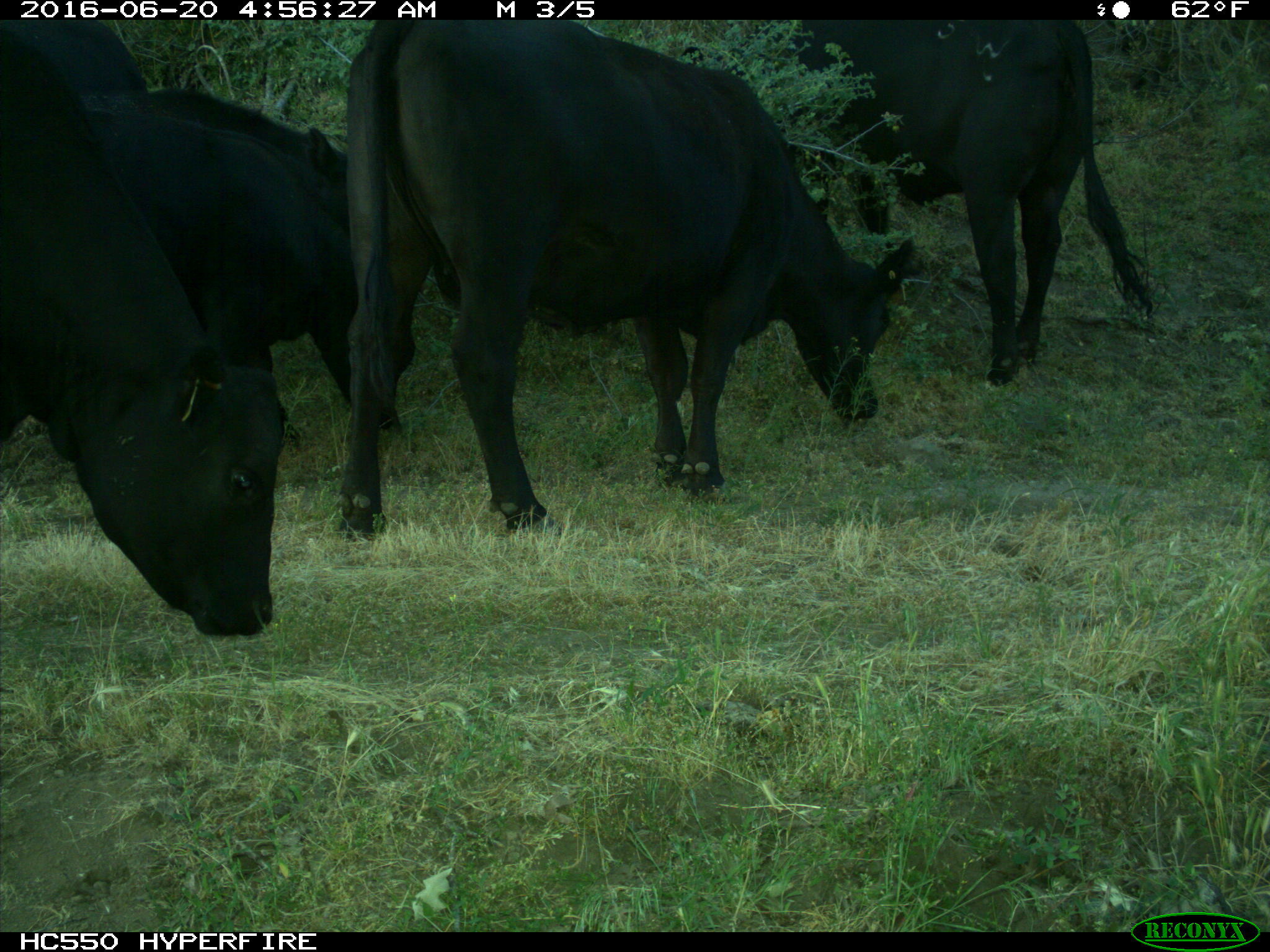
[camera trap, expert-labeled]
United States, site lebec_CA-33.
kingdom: Animalia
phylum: Chordata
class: Mammalia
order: Artiodactyla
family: Bovidae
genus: Bos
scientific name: Bos taurus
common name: domestic cow